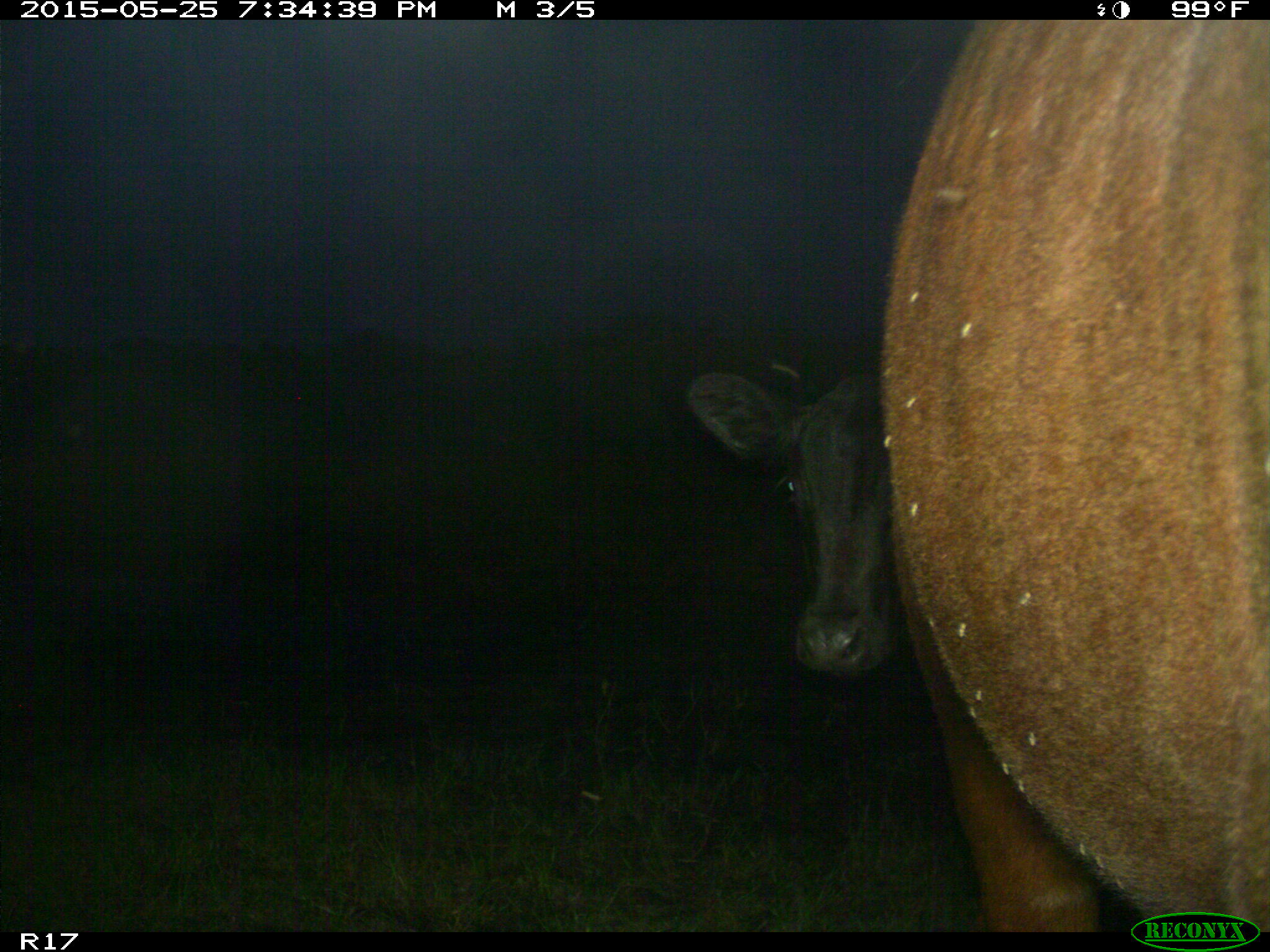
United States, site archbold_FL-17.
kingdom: Animalia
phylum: Chordata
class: Mammalia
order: Artiodactyla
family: Bovidae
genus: Bos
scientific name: Bos taurus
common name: domestic cow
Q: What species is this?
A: Bos taurus (domestic cow).